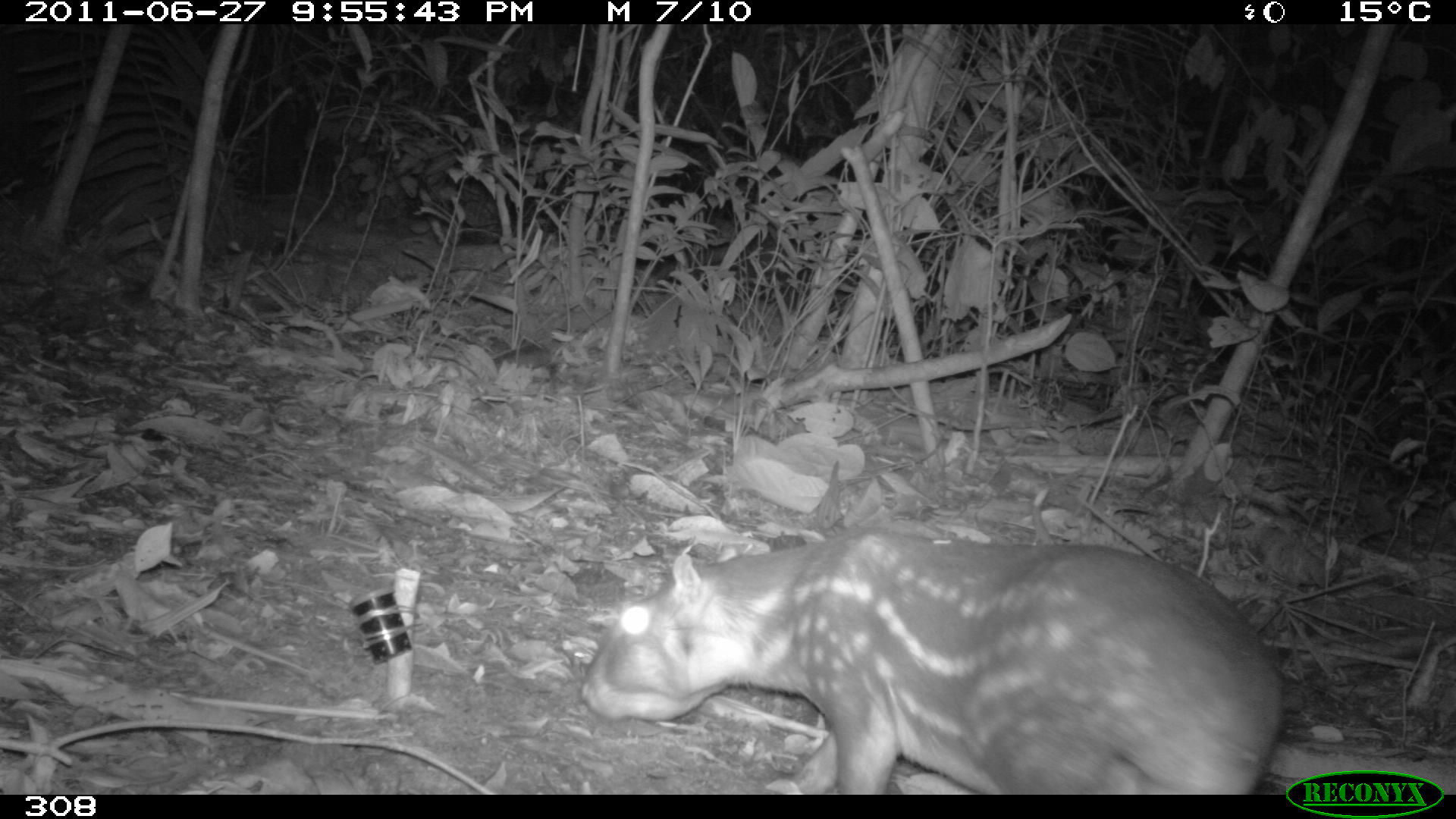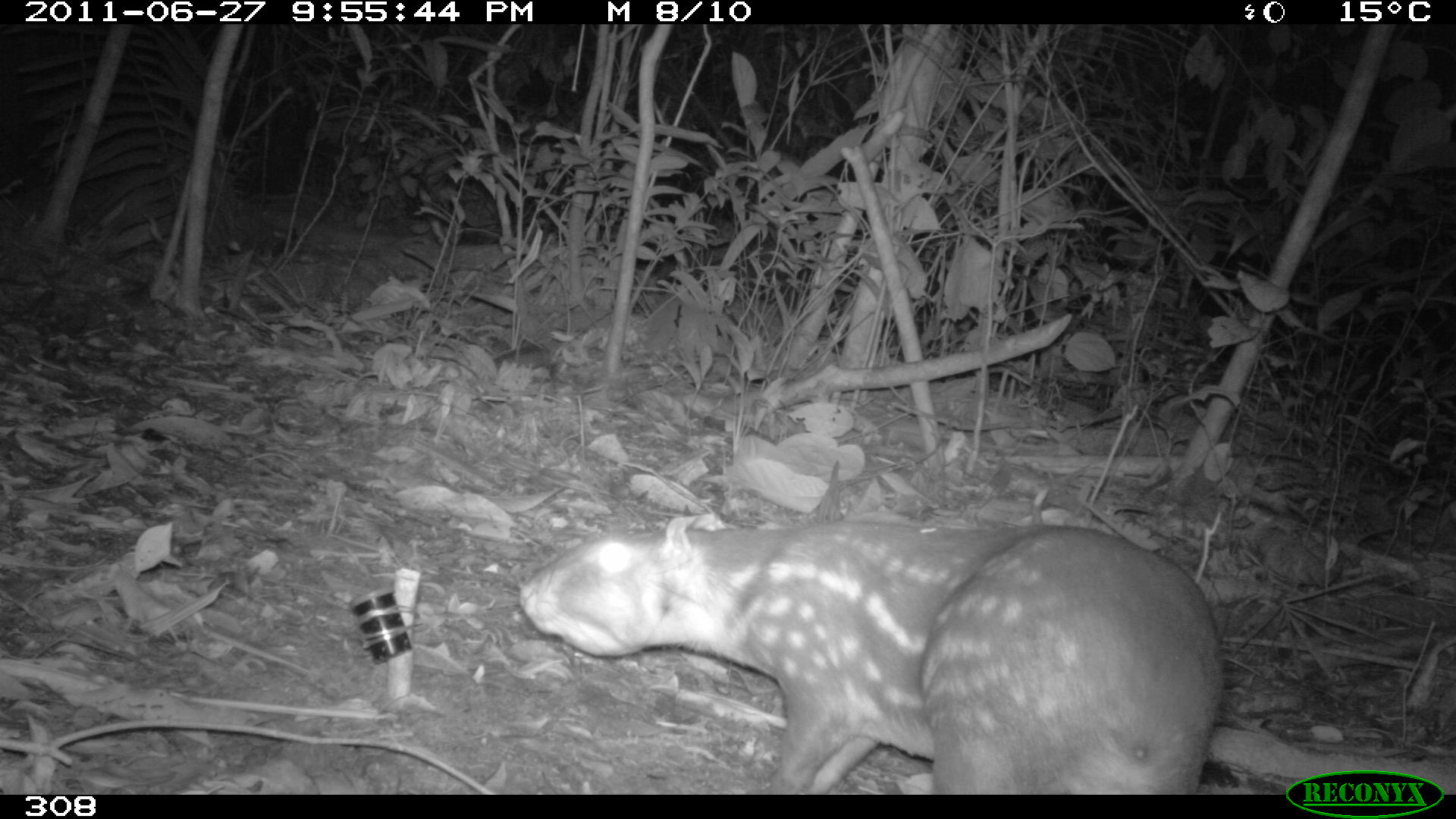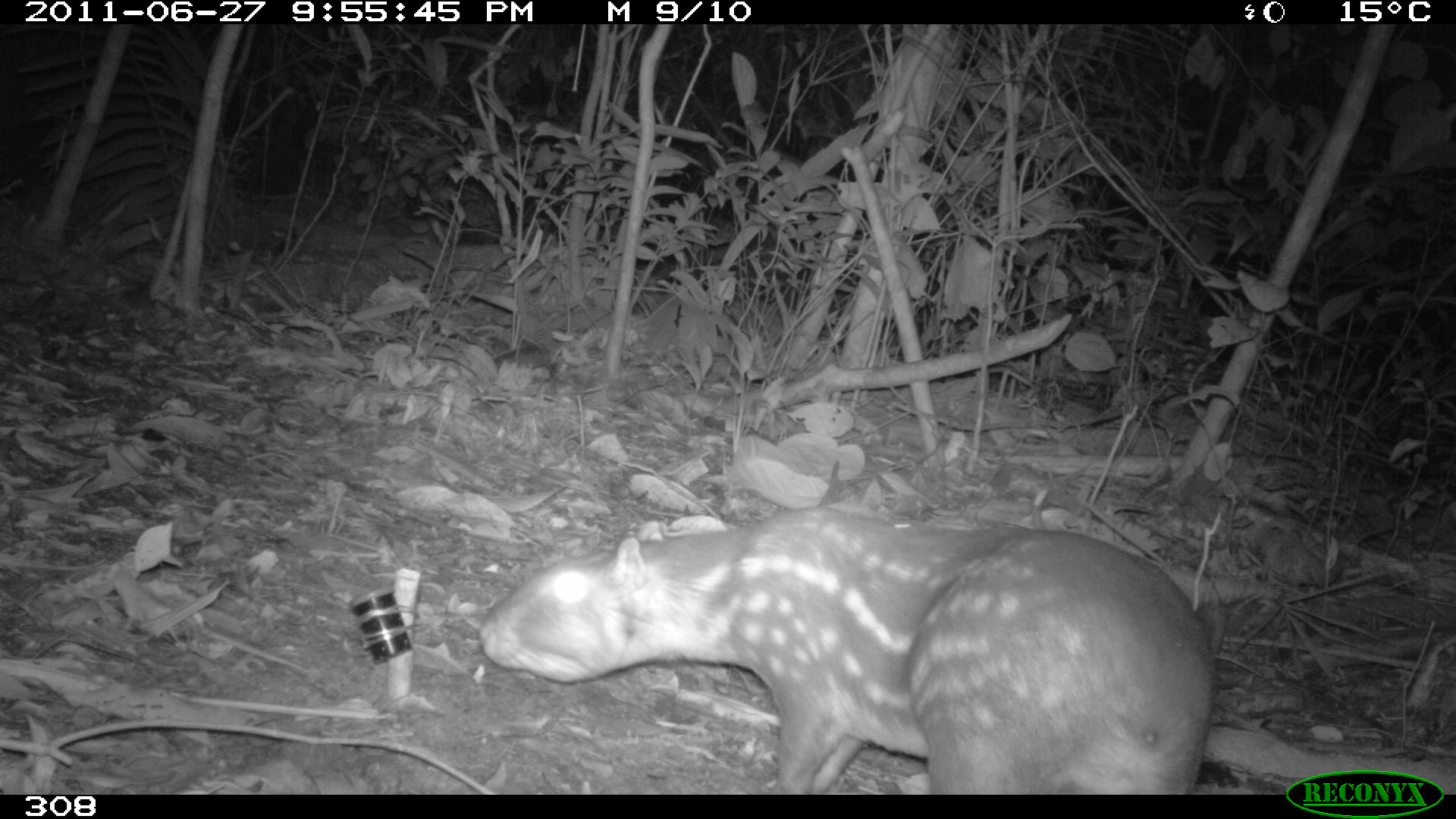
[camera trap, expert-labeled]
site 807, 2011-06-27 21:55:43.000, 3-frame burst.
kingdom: Animalia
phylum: Chordata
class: Mammalia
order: Rodentia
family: Cuniculidae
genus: Cuniculus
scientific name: Cuniculus paca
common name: spotted paca